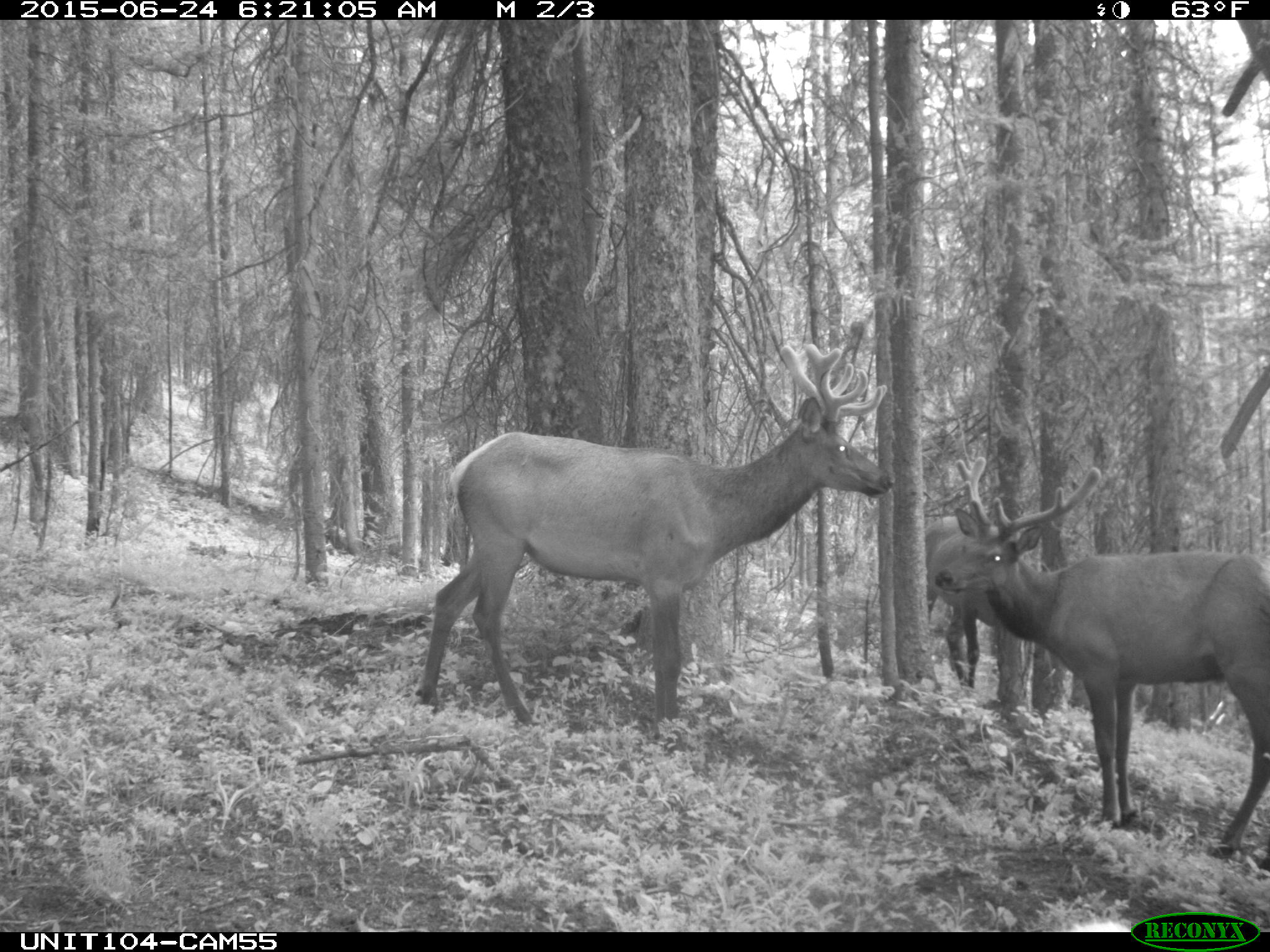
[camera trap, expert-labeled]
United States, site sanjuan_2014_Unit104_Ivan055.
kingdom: Animalia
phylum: Chordata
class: Mammalia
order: Artiodactyla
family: Cervidae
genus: Cervus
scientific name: Cervus elaphus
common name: red deer